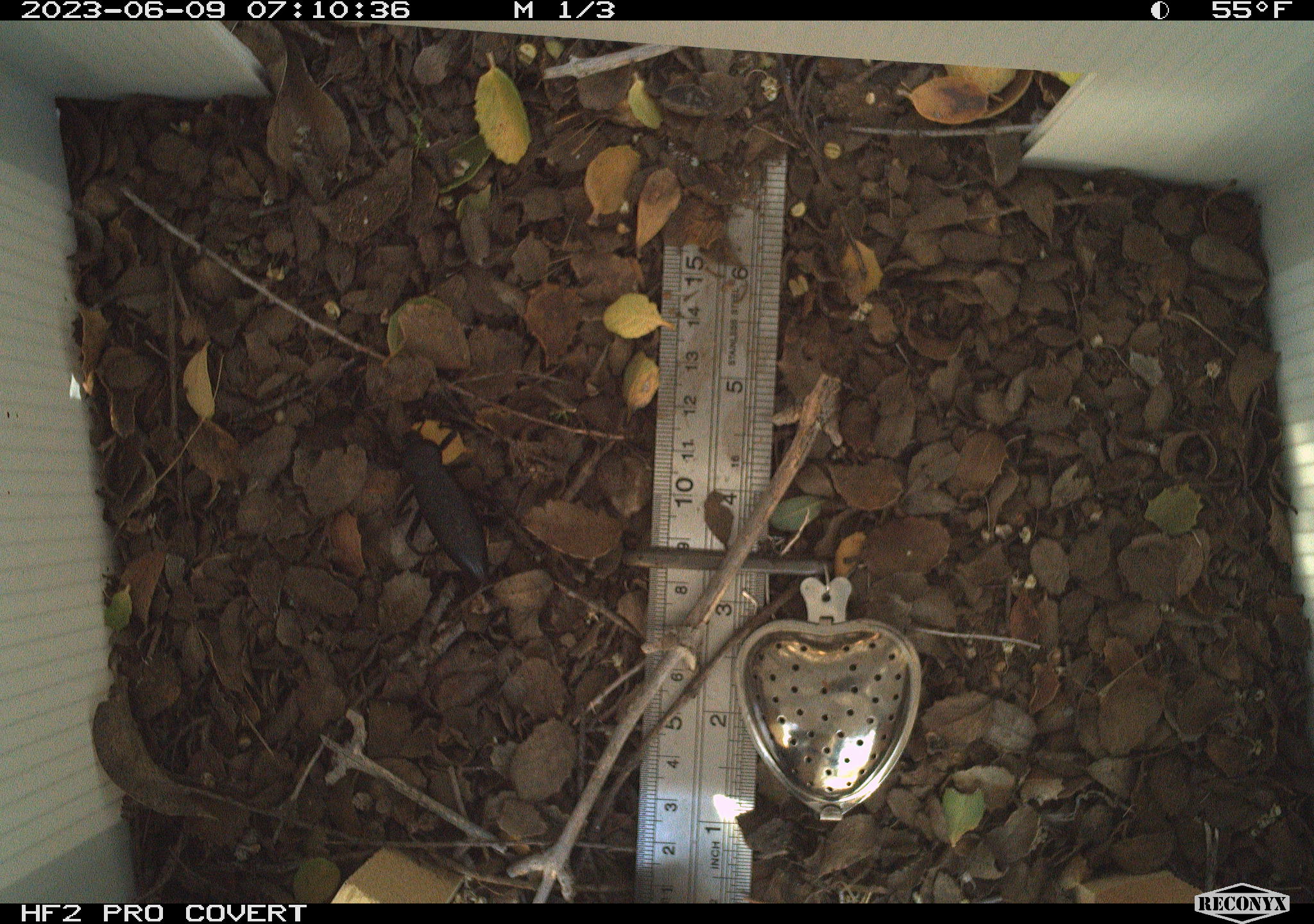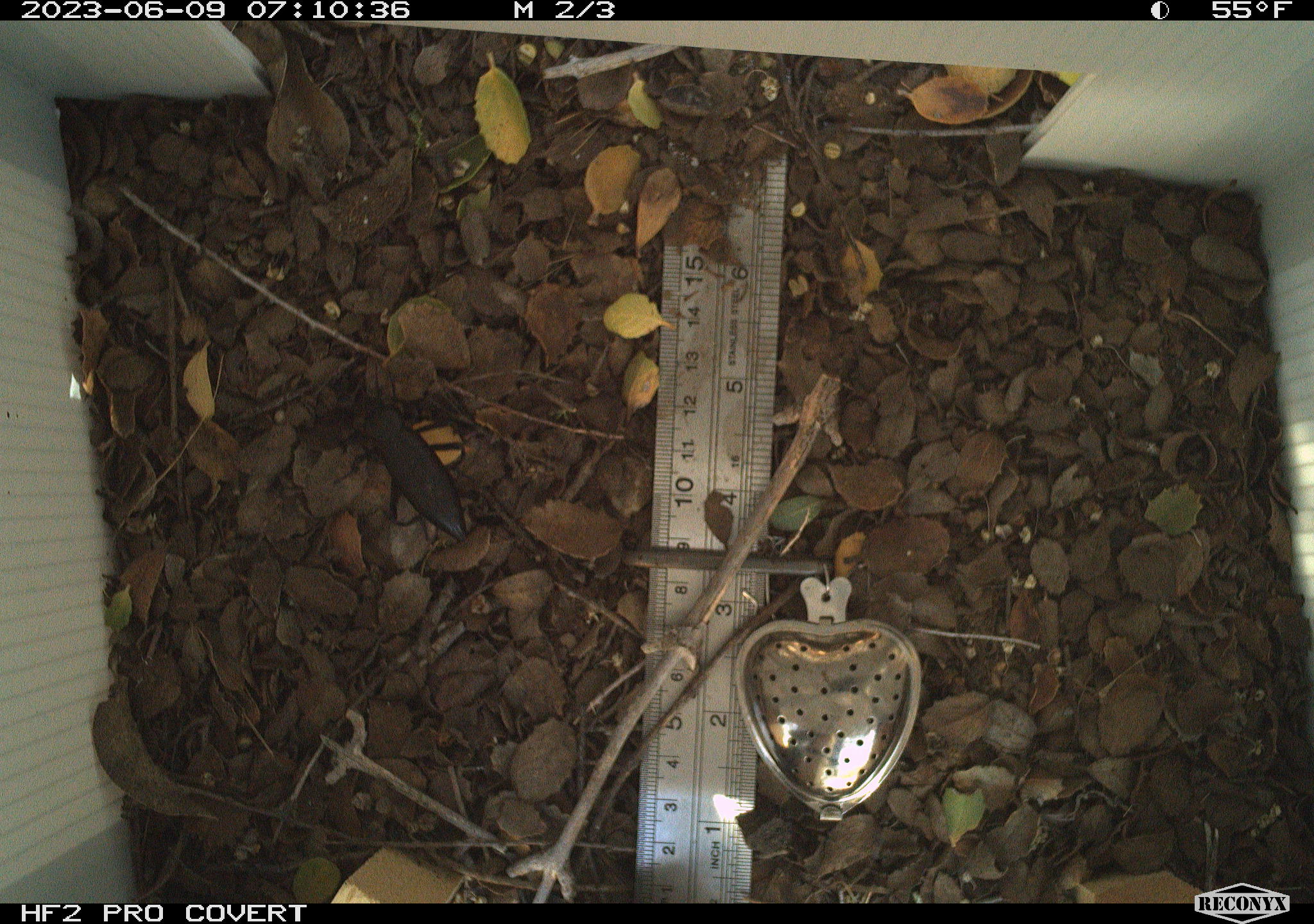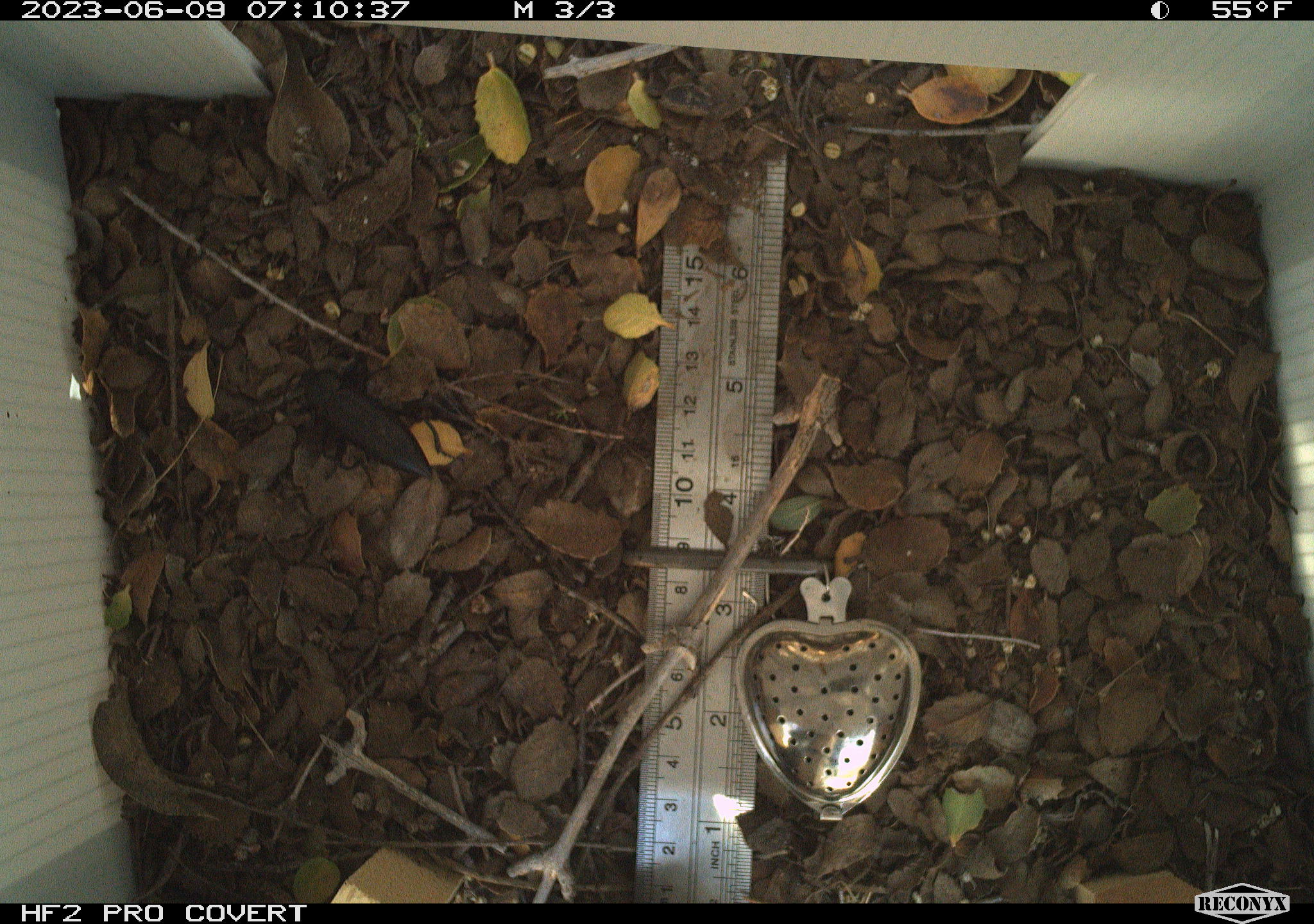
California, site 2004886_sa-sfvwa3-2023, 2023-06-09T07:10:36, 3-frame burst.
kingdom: Animalia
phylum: Arthropoda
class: Insecta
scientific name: Insecta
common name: insect